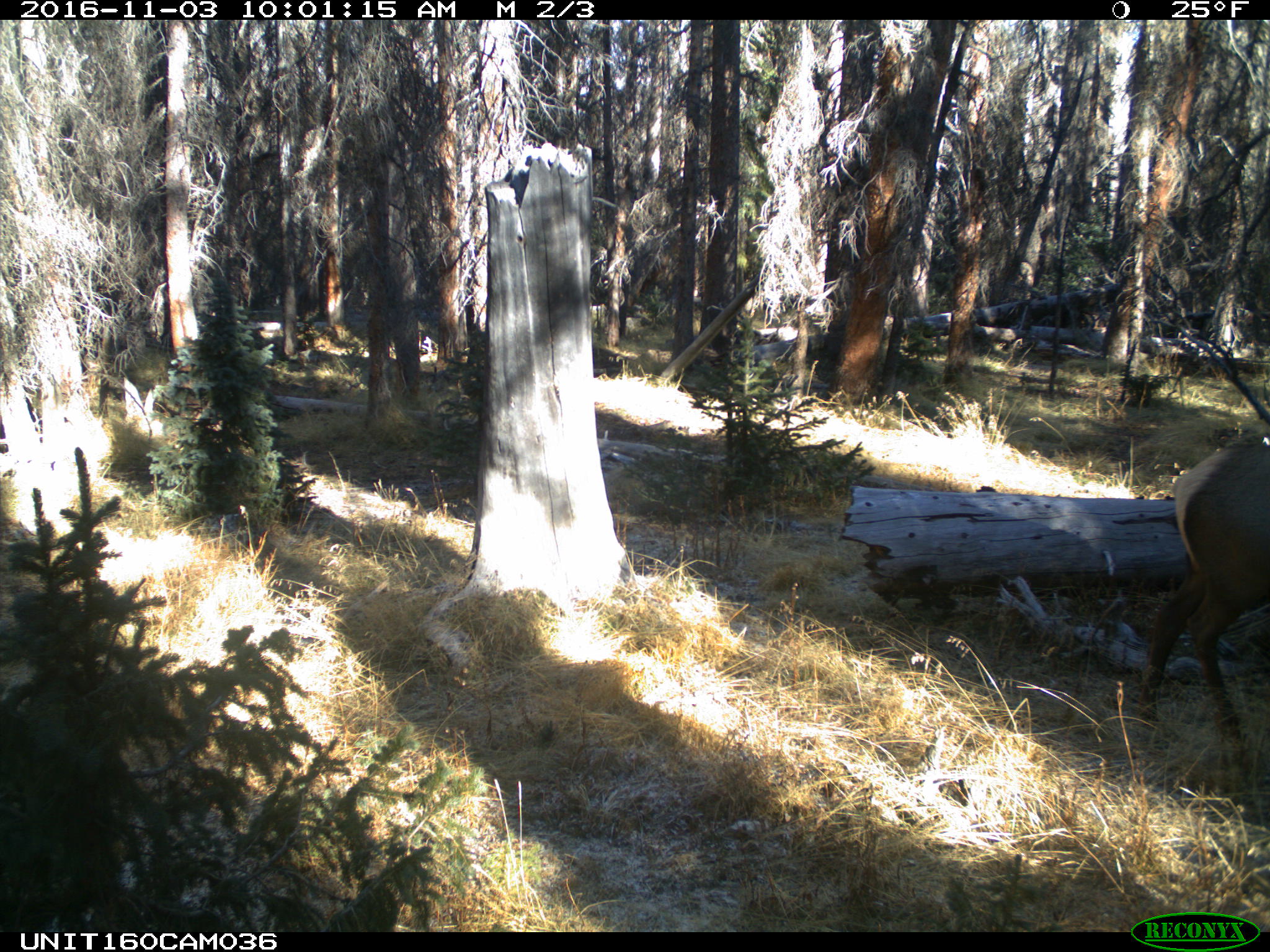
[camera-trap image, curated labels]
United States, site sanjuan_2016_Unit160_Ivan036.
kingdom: Animalia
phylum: Chordata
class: Mammalia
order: Artiodactyla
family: Cervidae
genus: Cervus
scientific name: Cervus elaphus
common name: red deer